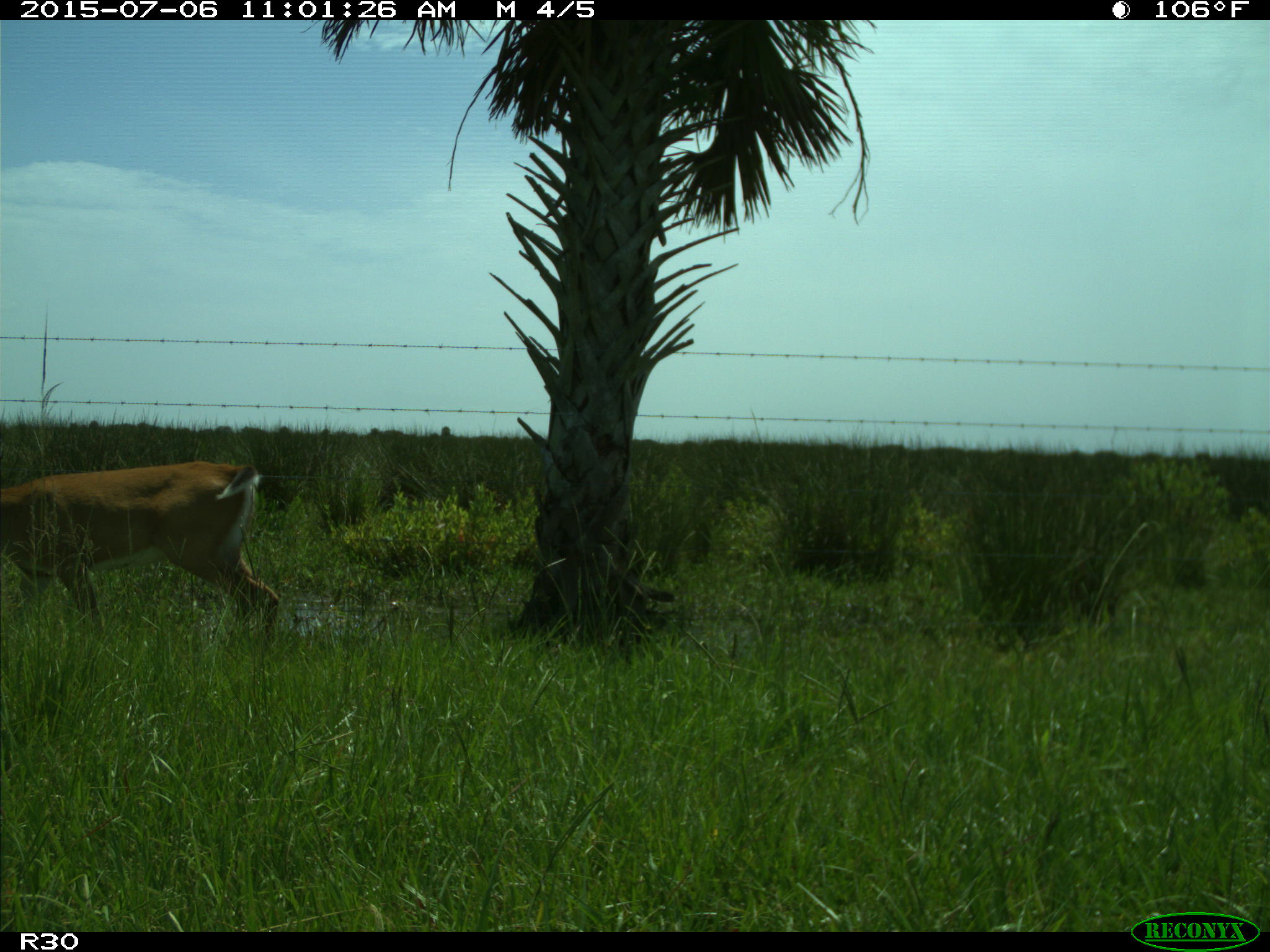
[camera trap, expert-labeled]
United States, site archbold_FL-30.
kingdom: Animalia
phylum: Chordata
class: Mammalia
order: Artiodactyla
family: Cervidae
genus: Odocoileus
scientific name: Odocoileus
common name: deer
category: unidentified deer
Unidentified deer (deer) (Odocoileus).